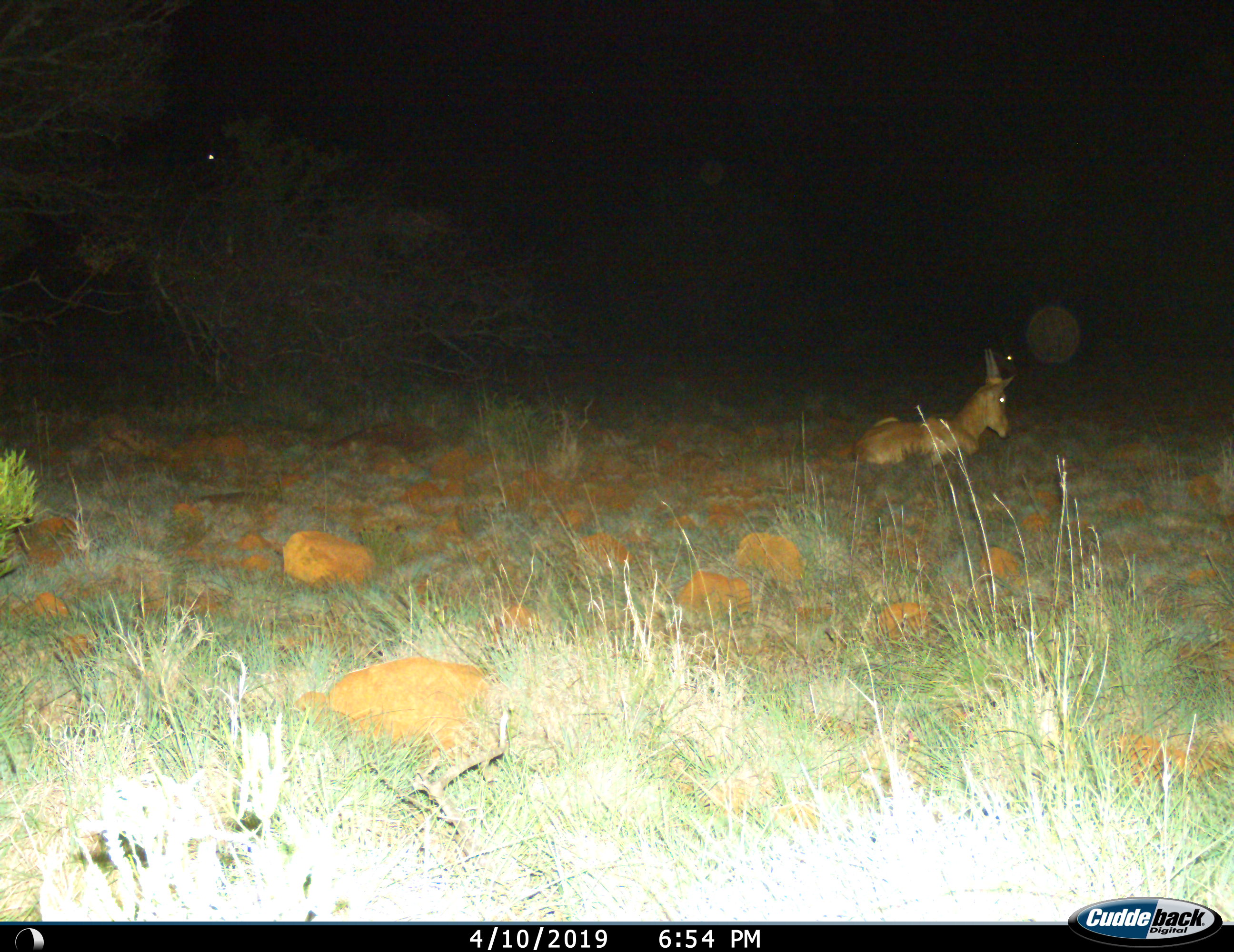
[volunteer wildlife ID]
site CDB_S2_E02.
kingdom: Animalia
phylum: Chordata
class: Mammalia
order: Artiodactyla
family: Bovidae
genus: Alcelaphus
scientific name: Alcelaphus buselaphus caama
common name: red hartebeest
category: hartebeestred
Hartebeestred (red hartebeest) (Alcelaphus buselaphus caama), count 1. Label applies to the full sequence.